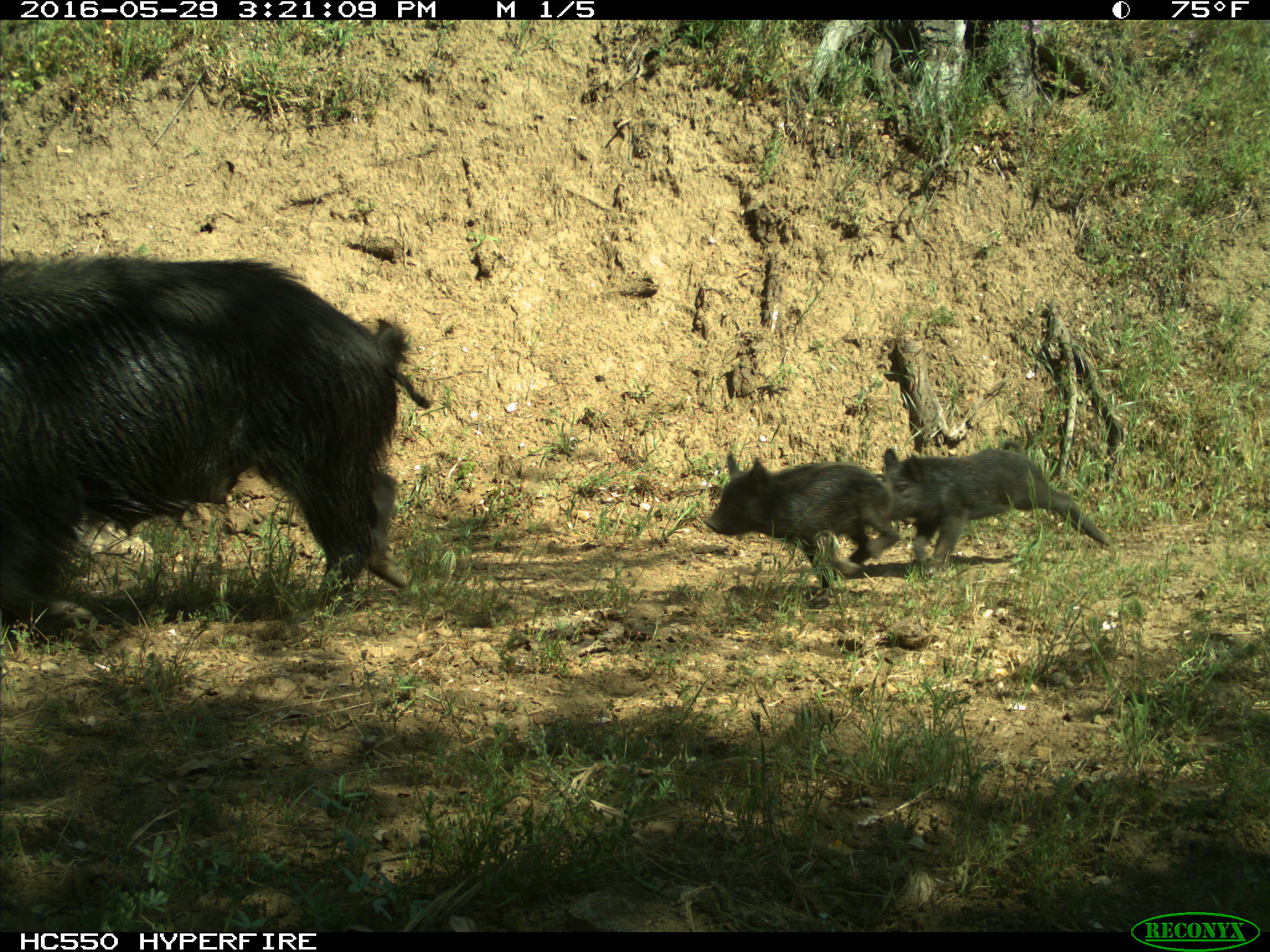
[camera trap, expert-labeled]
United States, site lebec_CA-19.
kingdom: Animalia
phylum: Chordata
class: Mammalia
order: Artiodactyla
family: Suidae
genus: Sus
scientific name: Sus scrofa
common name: wild boar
Sus scrofa (wild boar).